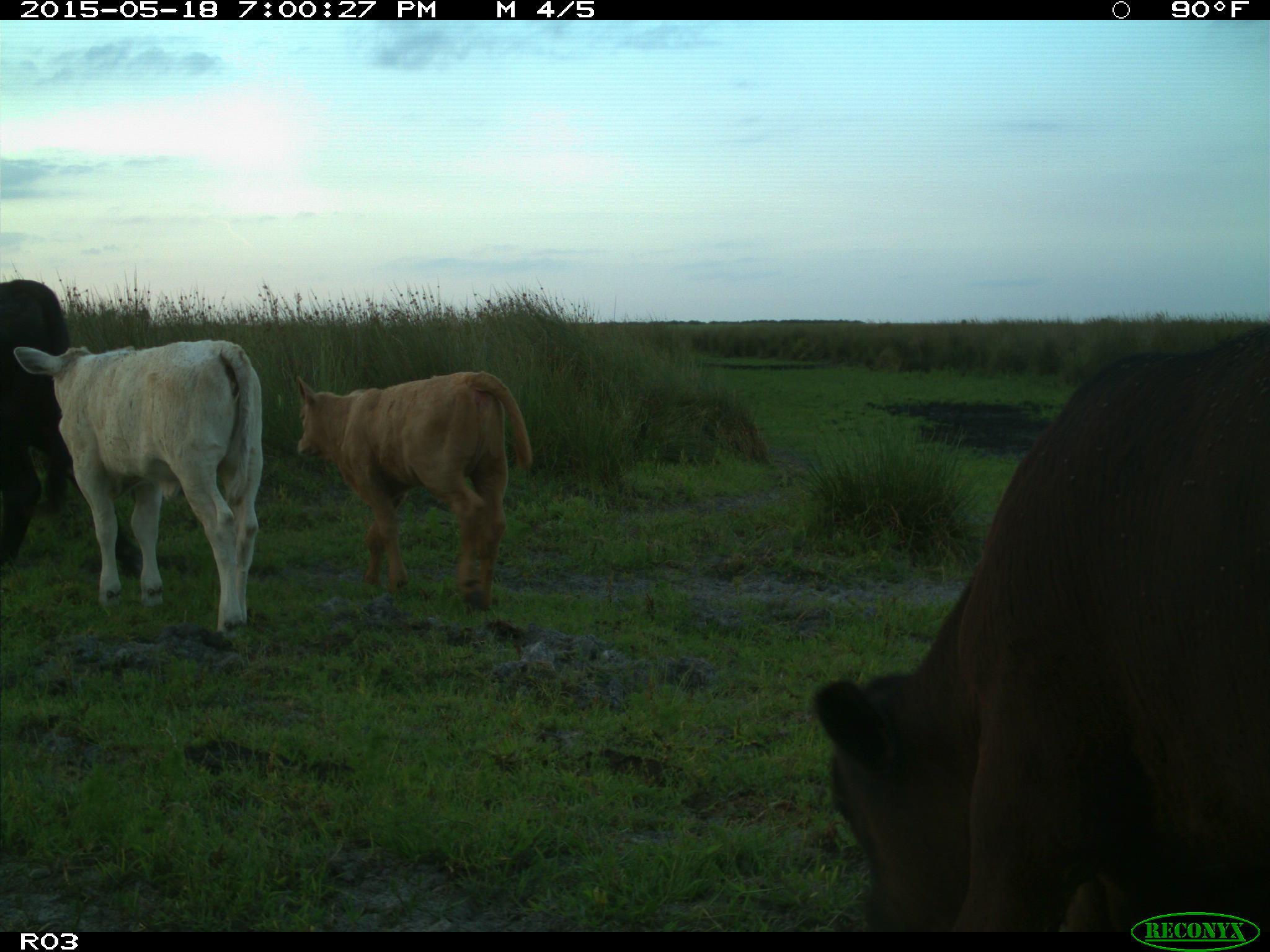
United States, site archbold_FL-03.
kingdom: Animalia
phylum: Chordata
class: Mammalia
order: Artiodactyla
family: Bovidae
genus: Bos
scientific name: Bos taurus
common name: domestic cow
Bos taurus (domestic cow).